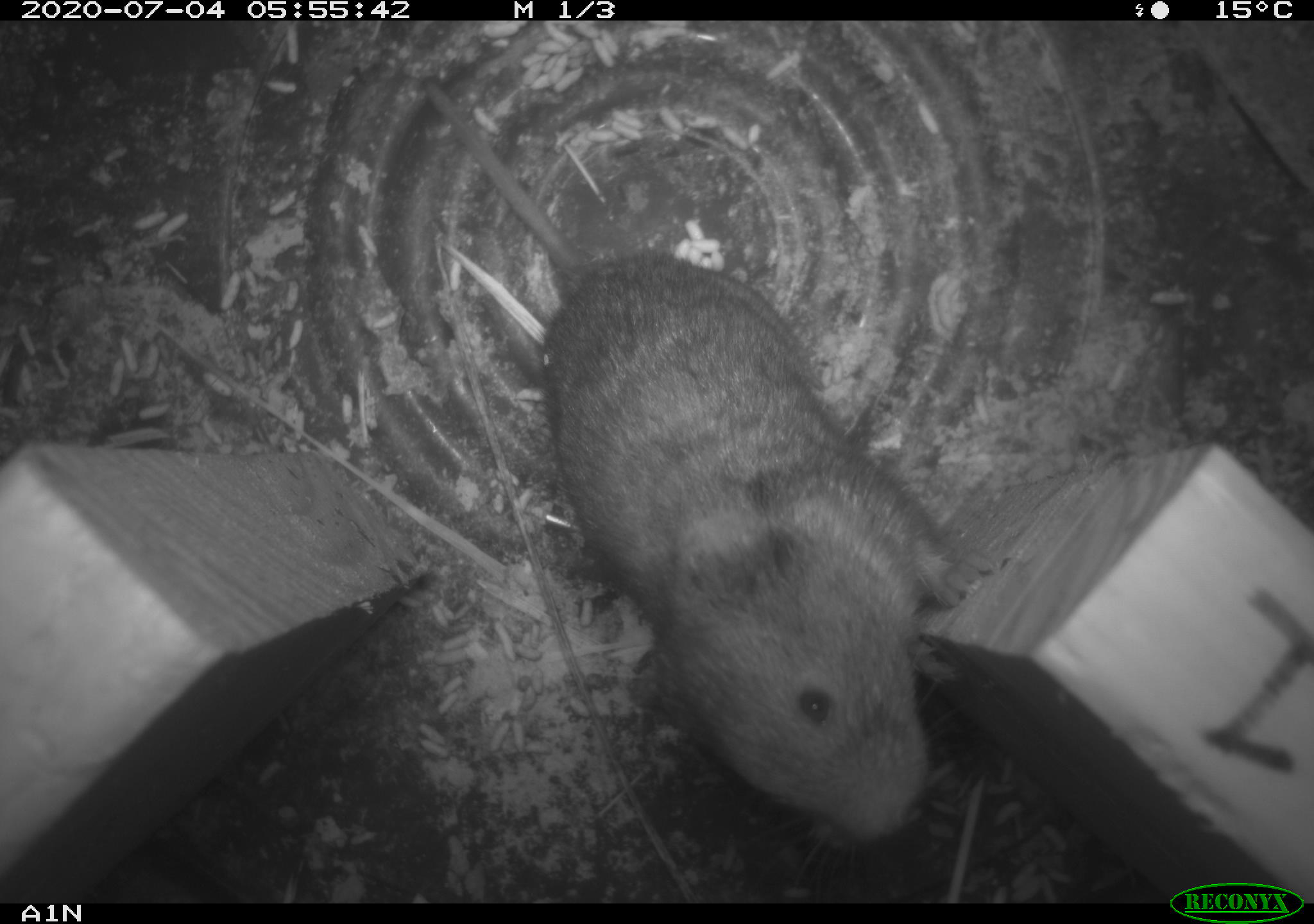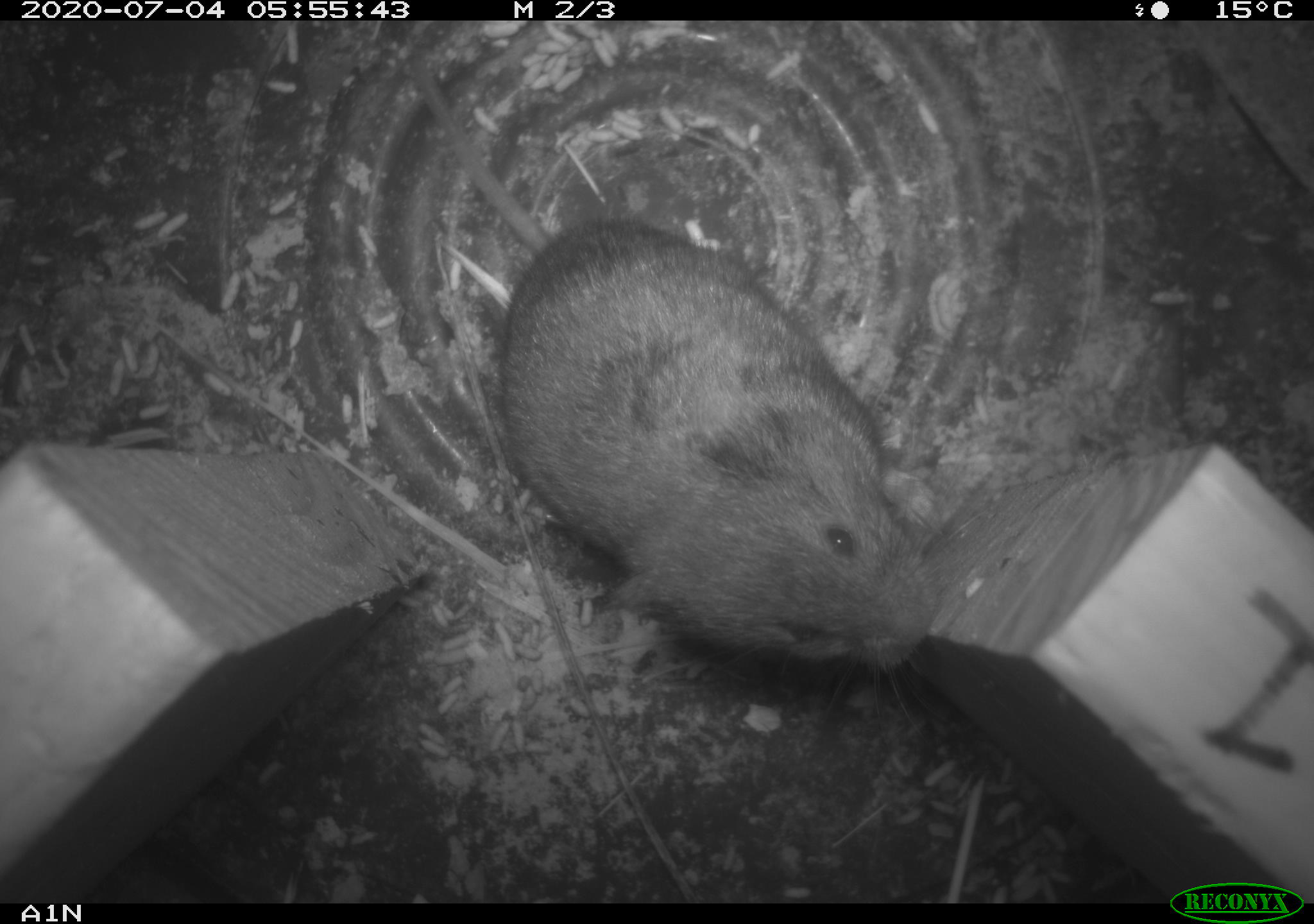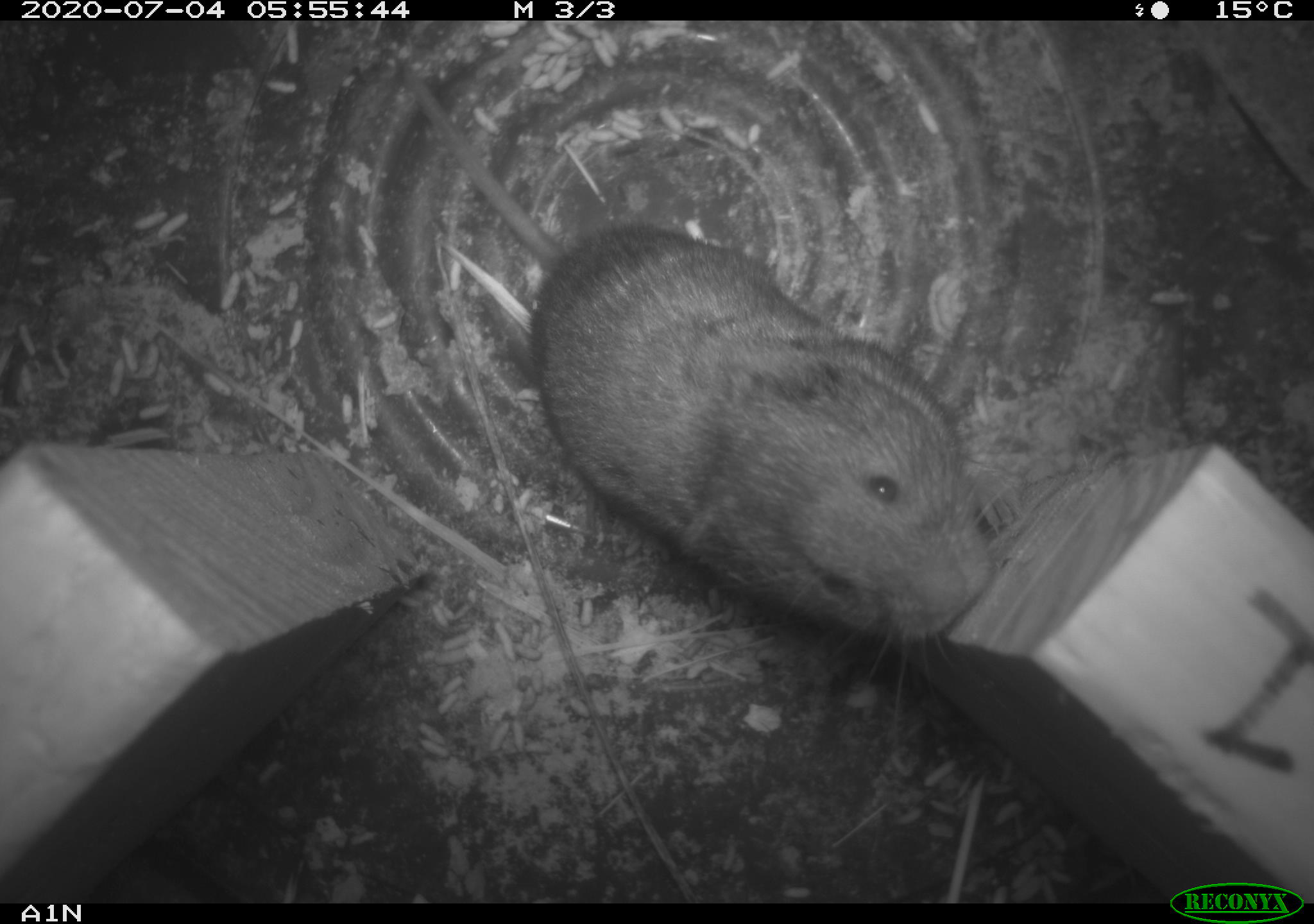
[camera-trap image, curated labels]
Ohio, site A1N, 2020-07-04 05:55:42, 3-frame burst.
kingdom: Animalia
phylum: Chordata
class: Mammalia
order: Rodentia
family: Cricetidae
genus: Microtus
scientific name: Microtus pennsylvanicus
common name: meadow vole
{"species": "meadow vole (Microtus pennsylvanicus)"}